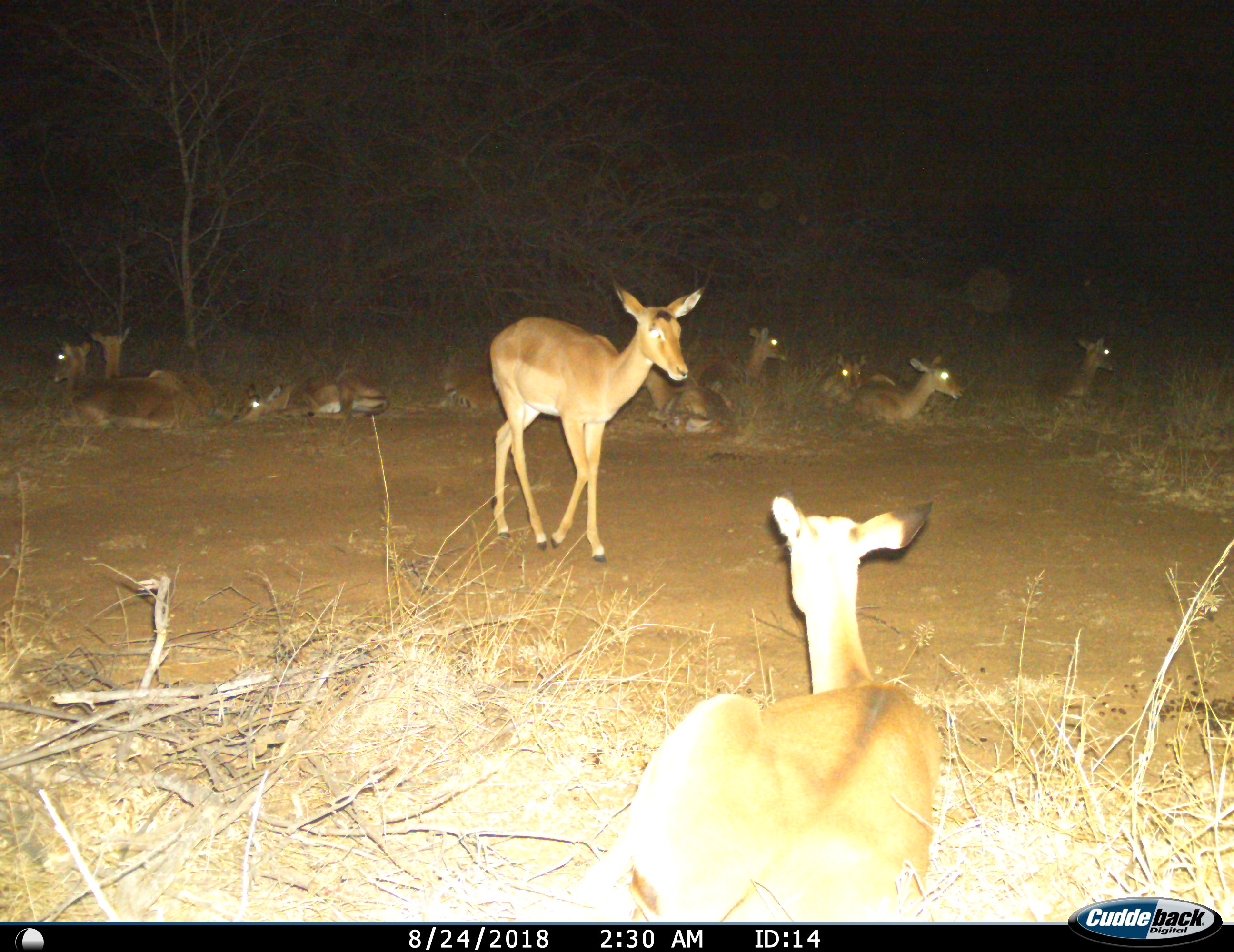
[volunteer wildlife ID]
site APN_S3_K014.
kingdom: Animalia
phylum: Chordata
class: Mammalia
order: Artiodactyla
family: Bovidae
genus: Aepyceros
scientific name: Aepyceros melampus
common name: impala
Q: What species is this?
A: Impala (Aepyceros melampus).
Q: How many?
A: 11-50.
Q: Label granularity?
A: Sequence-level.